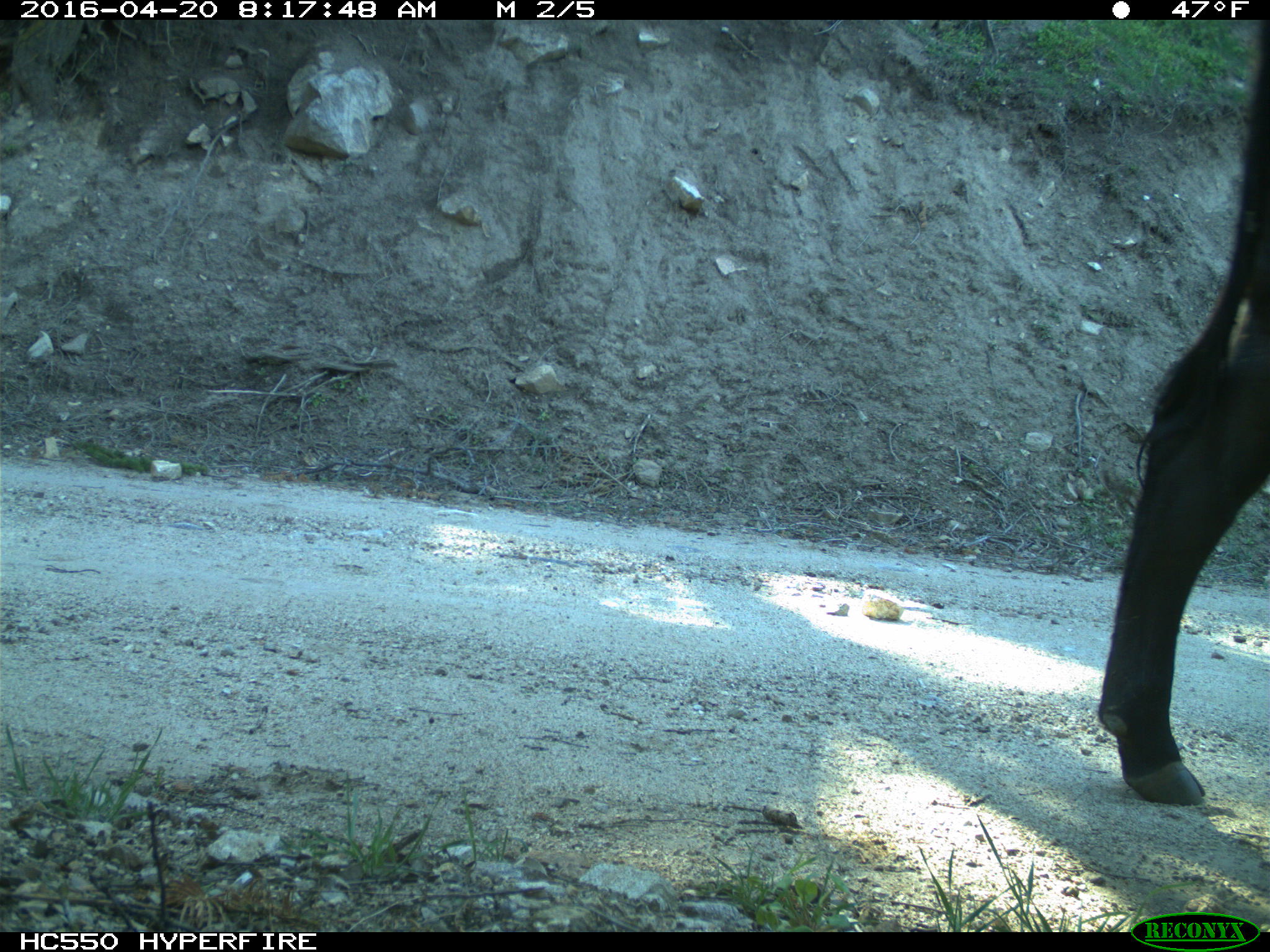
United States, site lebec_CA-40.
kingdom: Animalia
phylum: Chordata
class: Mammalia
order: Artiodactyla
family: Bovidae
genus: Bos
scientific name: Bos taurus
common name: domestic cow